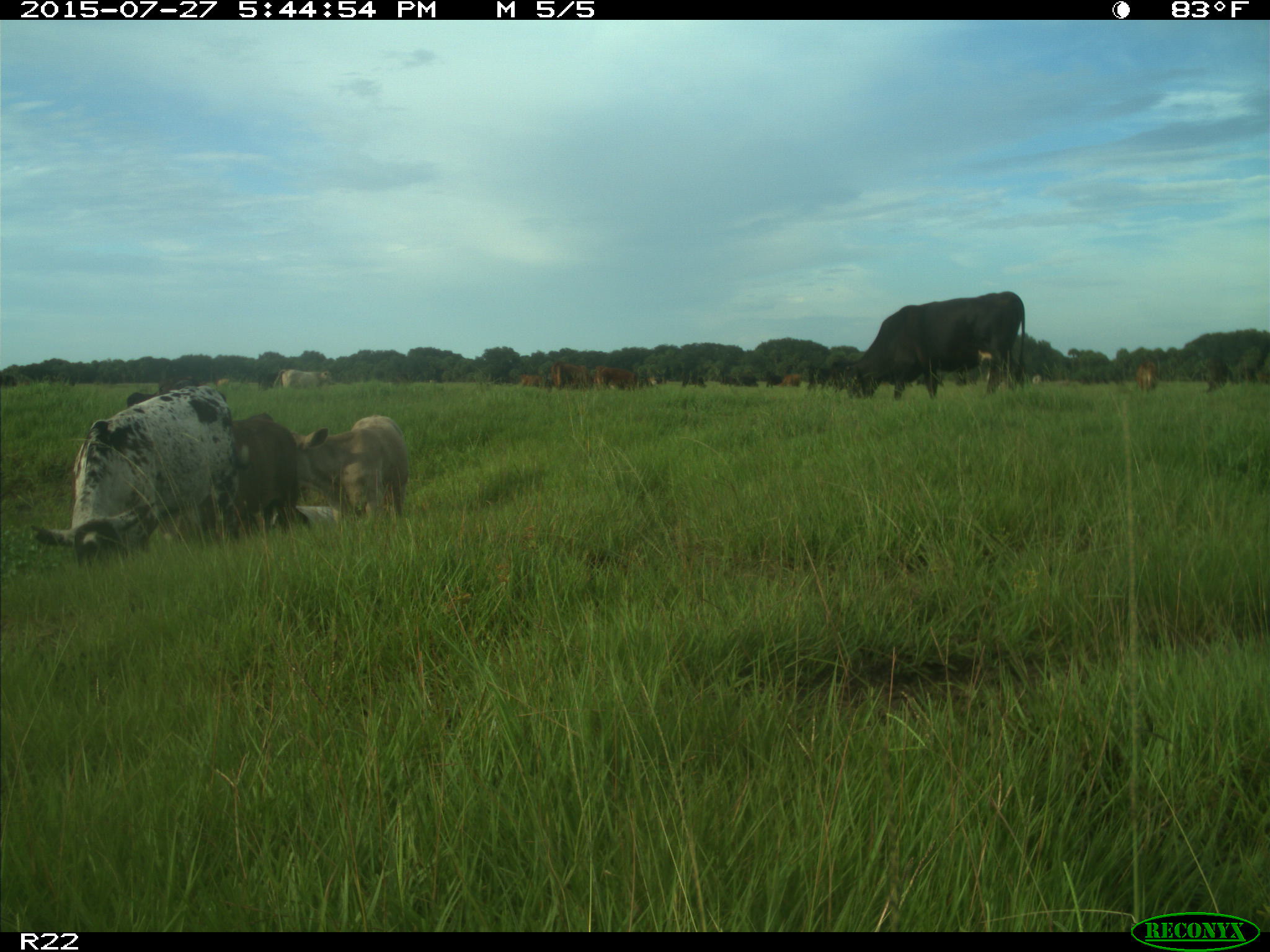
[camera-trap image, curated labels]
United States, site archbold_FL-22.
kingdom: Animalia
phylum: Chordata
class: Mammalia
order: Artiodactyla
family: Bovidae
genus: Bos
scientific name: Bos taurus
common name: domestic cow